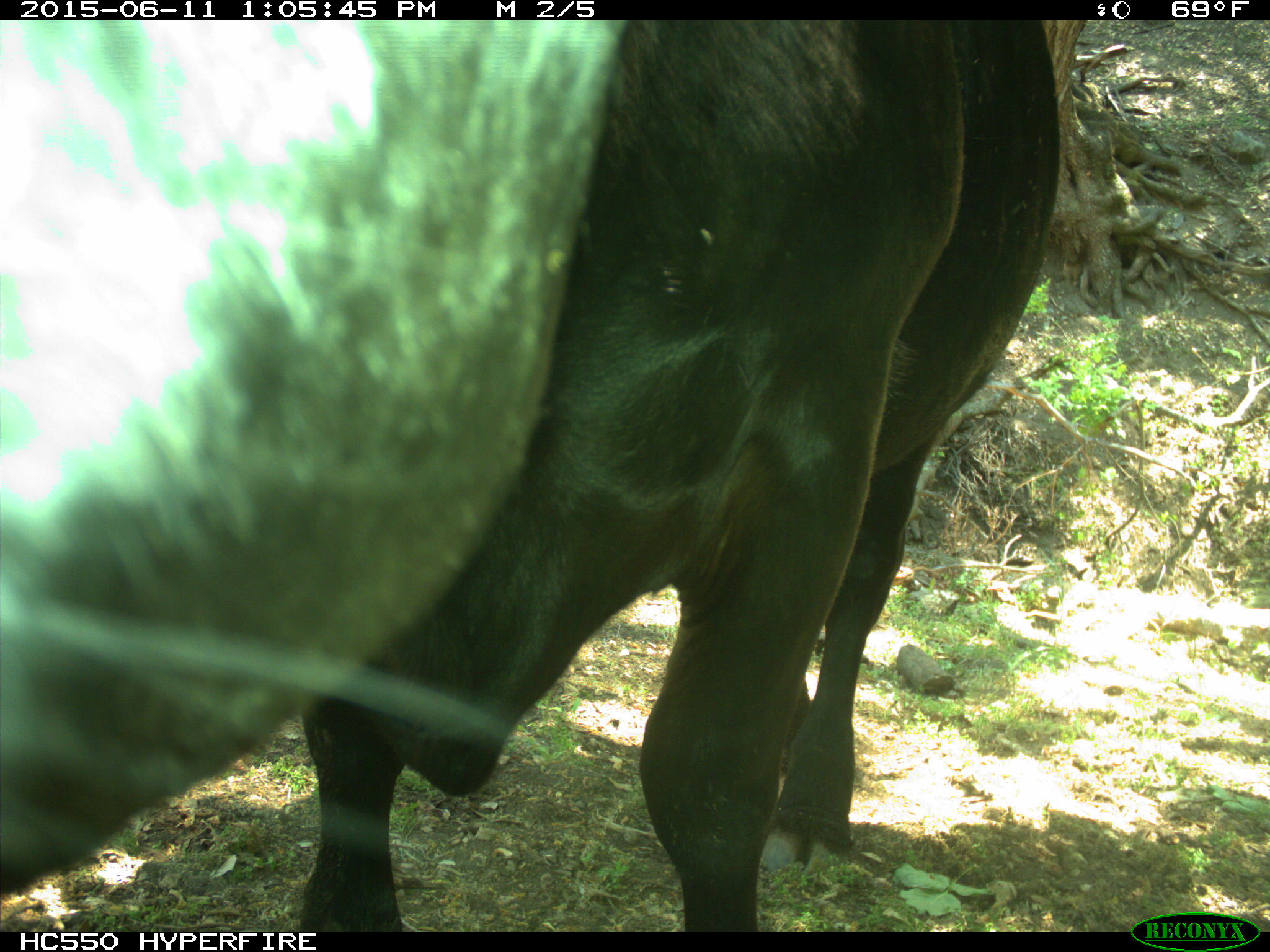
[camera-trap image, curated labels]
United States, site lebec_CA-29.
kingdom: Animalia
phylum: Chordata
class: Mammalia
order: Artiodactyla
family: Bovidae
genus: Bos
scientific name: Bos taurus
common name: domestic cow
Bos taurus (domestic cow).